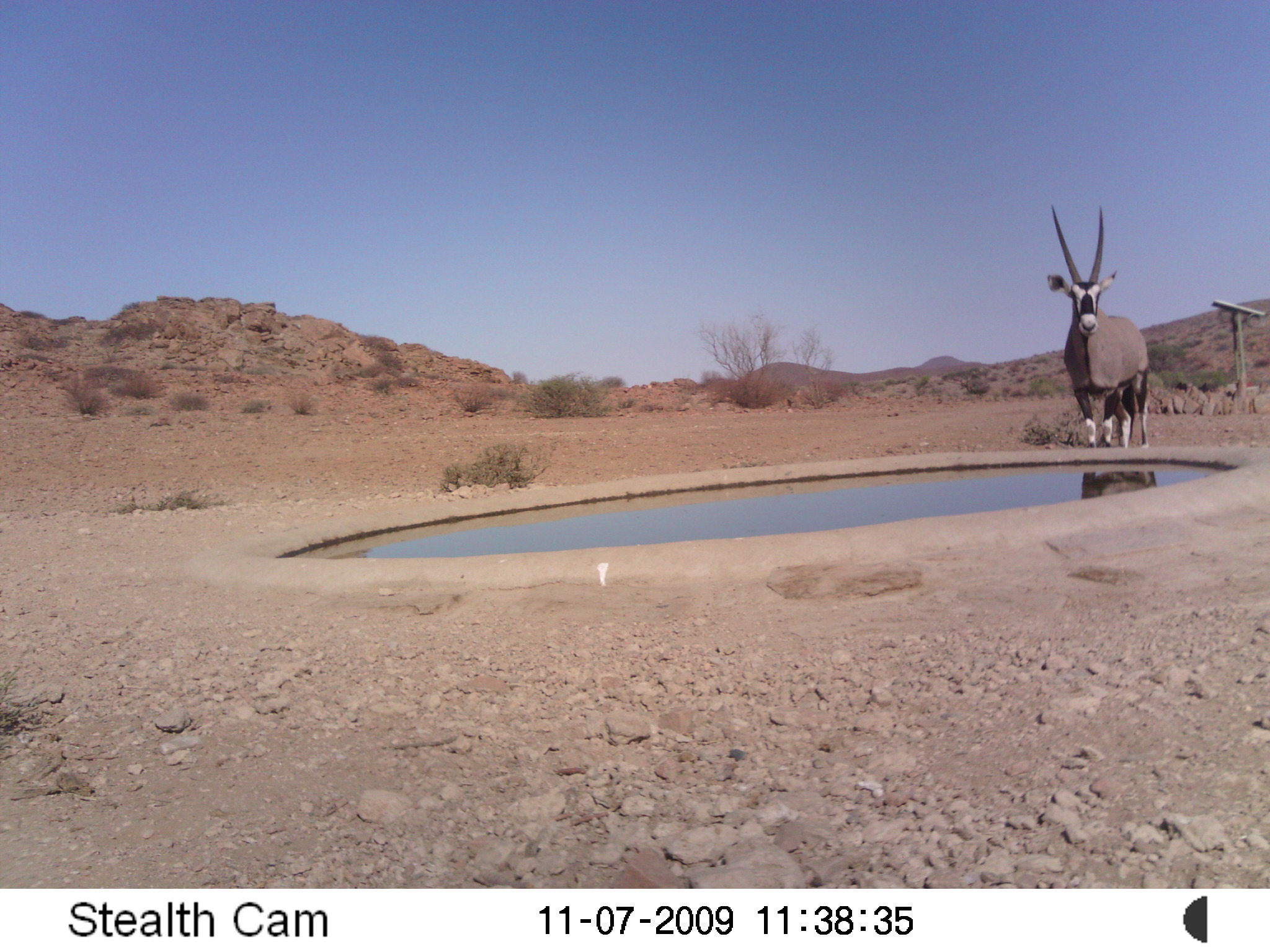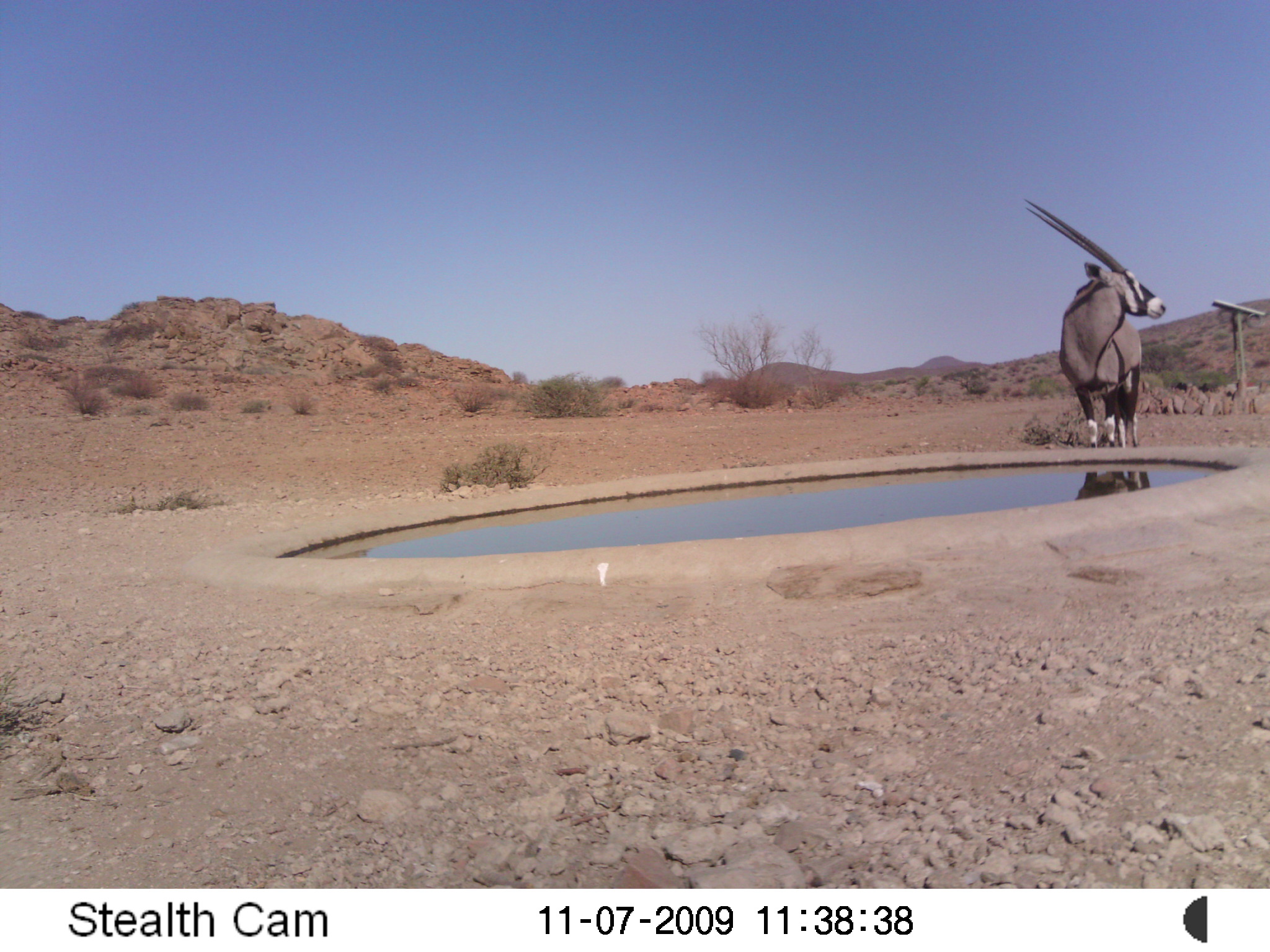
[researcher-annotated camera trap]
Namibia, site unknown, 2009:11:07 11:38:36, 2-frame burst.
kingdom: Animalia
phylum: Chordata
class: Mammalia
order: Artiodactyla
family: Bovidae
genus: Oryx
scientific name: Oryx gazella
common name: gemsbok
Oryx gazella (gemsbok).